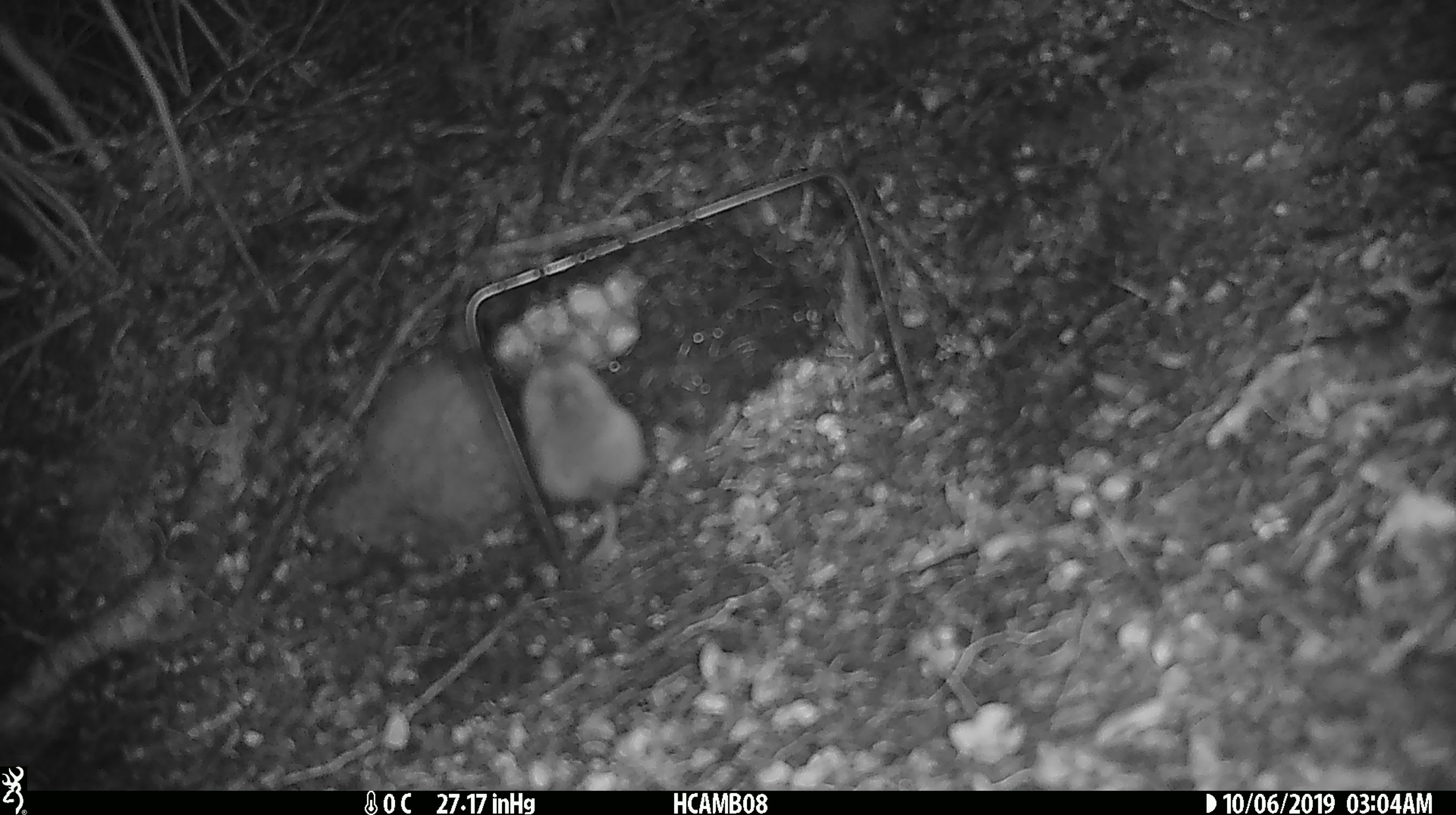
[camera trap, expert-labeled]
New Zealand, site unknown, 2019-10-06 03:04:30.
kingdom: Animalia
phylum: Chordata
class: Mammalia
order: Rodentia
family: Muridae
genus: Mus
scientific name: Mus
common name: mouse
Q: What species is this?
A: Mouse (Mus).